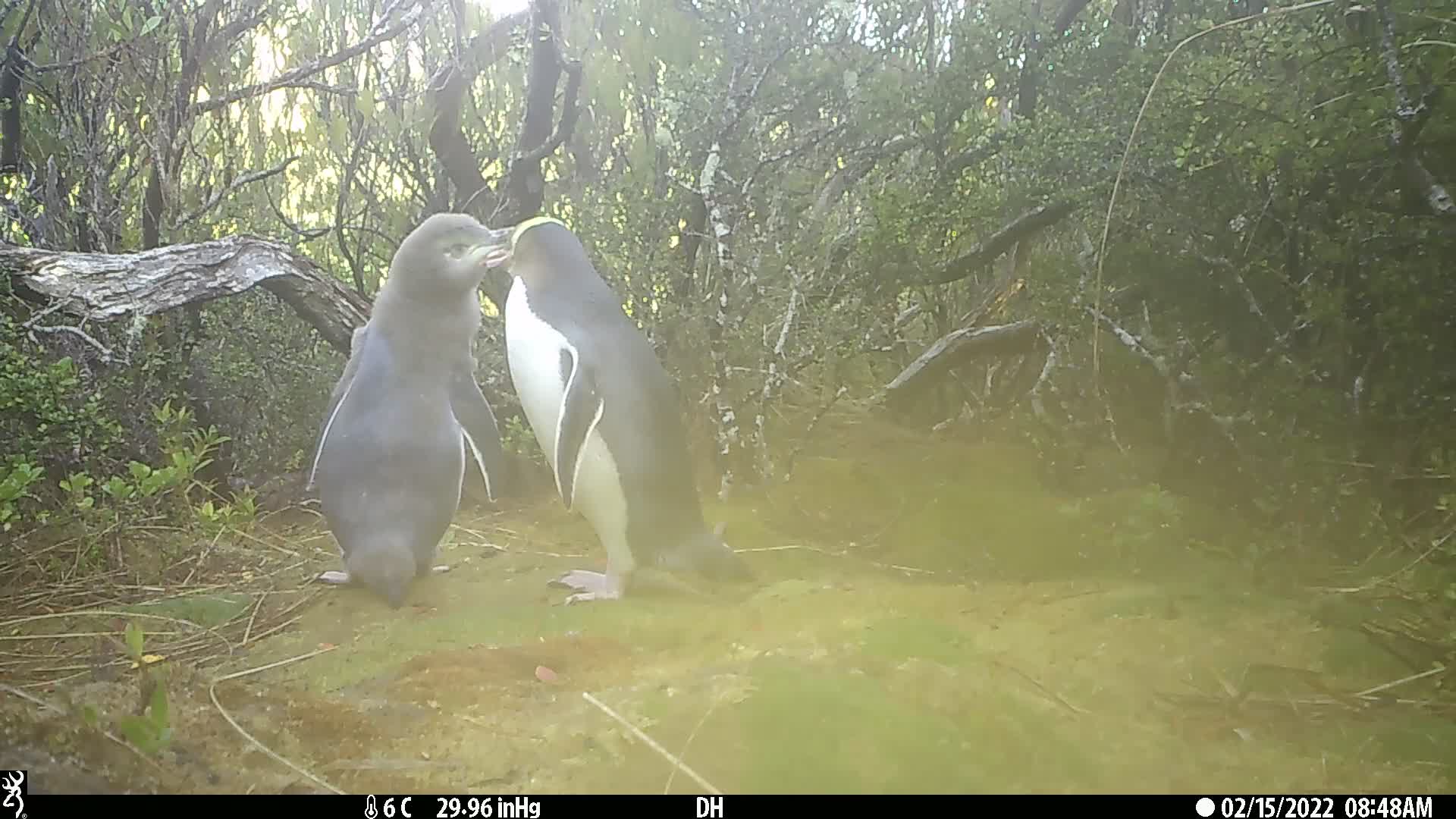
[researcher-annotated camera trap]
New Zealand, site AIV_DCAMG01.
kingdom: Animalia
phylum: Chordata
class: Aves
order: Sphenisciformes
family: Spheniscidae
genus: Megadyptes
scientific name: Megadyptes antipodes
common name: yellow-eyed penguin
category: yellow eyed penguin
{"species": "yellow eyed penguin (yellow-eyed penguin) (Megadyptes antipodes)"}